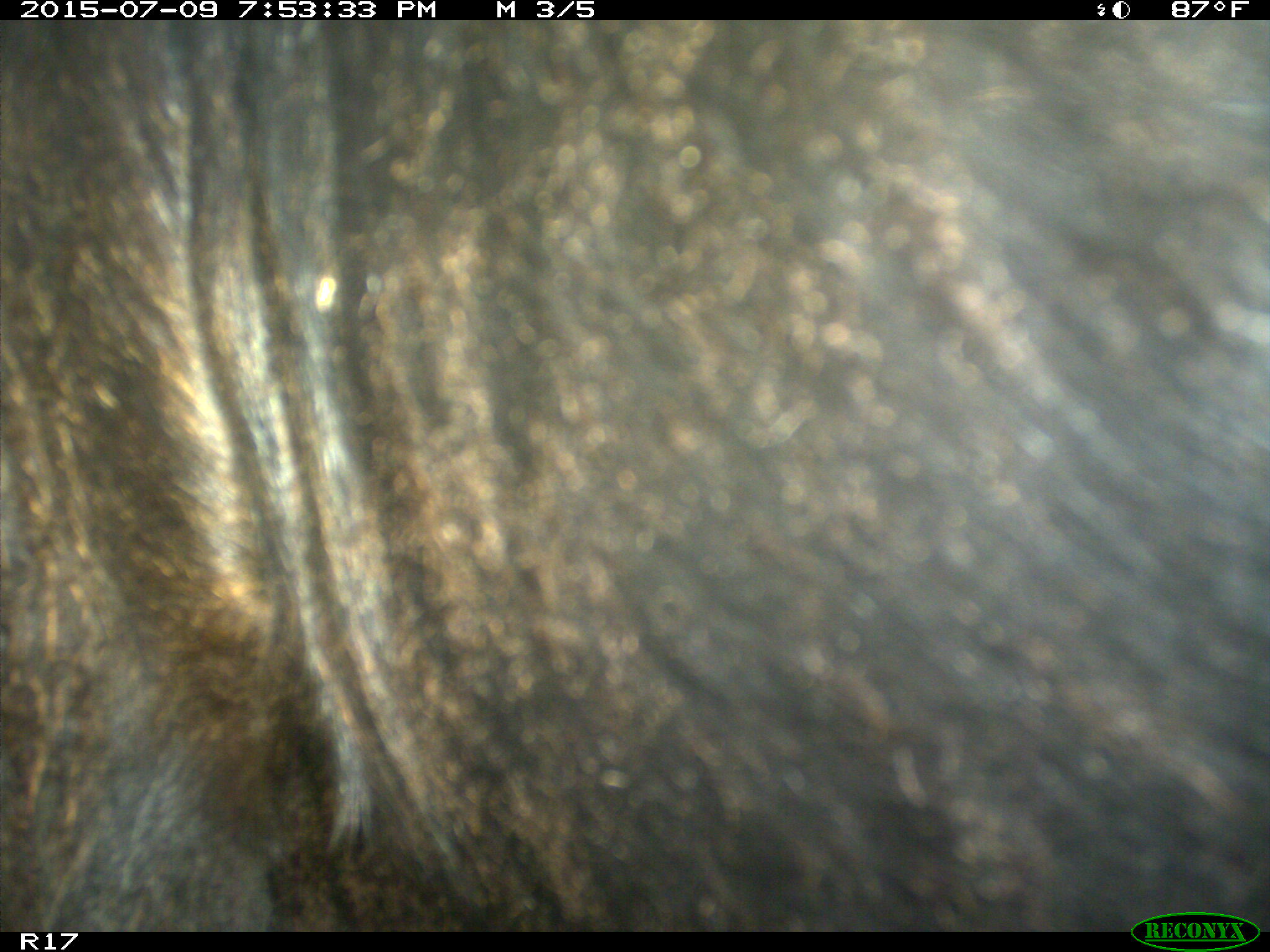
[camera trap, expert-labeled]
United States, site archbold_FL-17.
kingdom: Animalia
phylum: Chordata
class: Mammalia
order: Artiodactyla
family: Bovidae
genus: Bos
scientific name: Bos taurus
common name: domestic cow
Bos taurus (domestic cow).